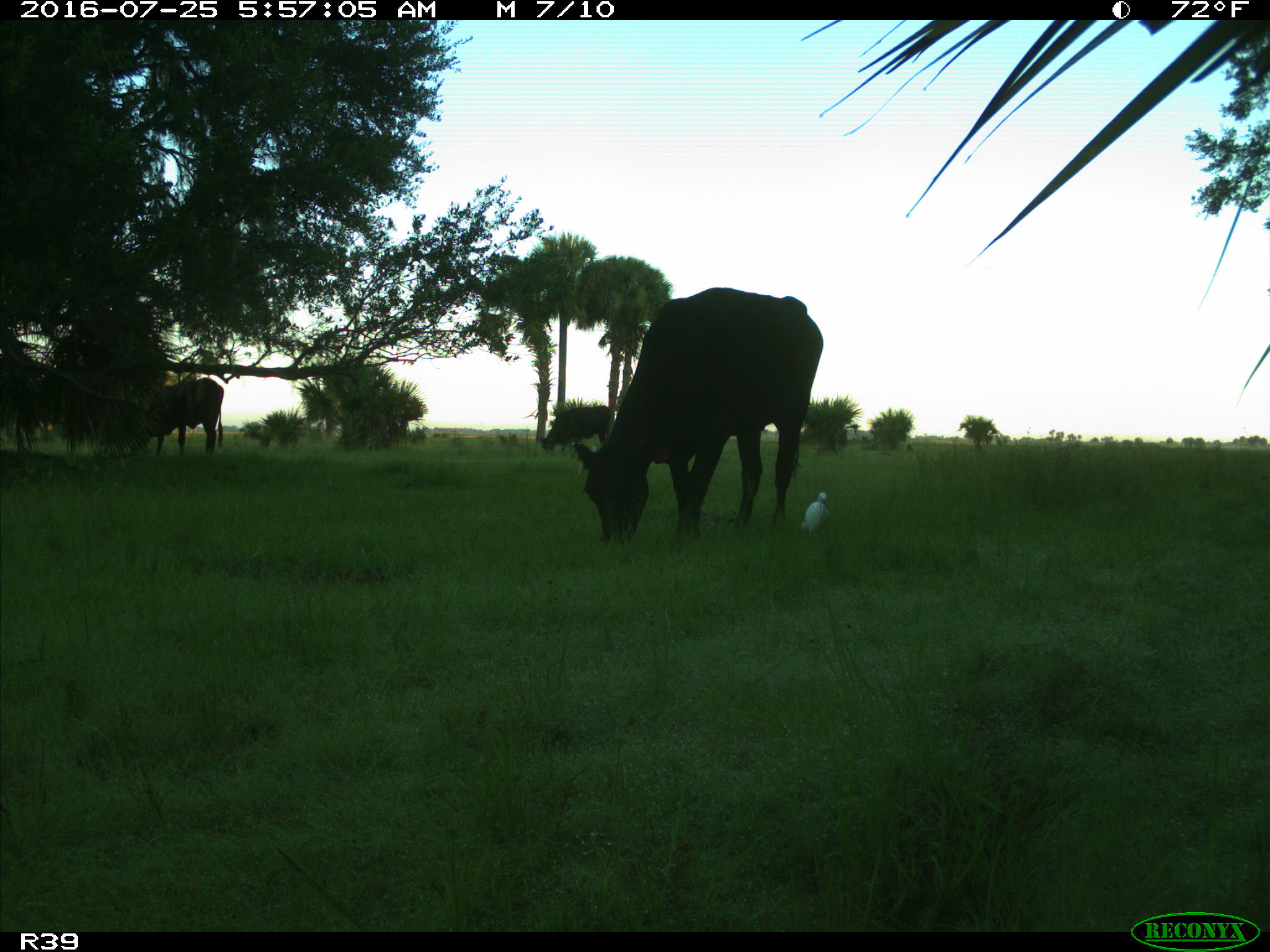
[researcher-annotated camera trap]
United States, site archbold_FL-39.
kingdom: Animalia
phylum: Chordata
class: Mammalia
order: Artiodactyla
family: Bovidae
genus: Bos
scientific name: Bos taurus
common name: domestic cow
Bos taurus (domestic cow).